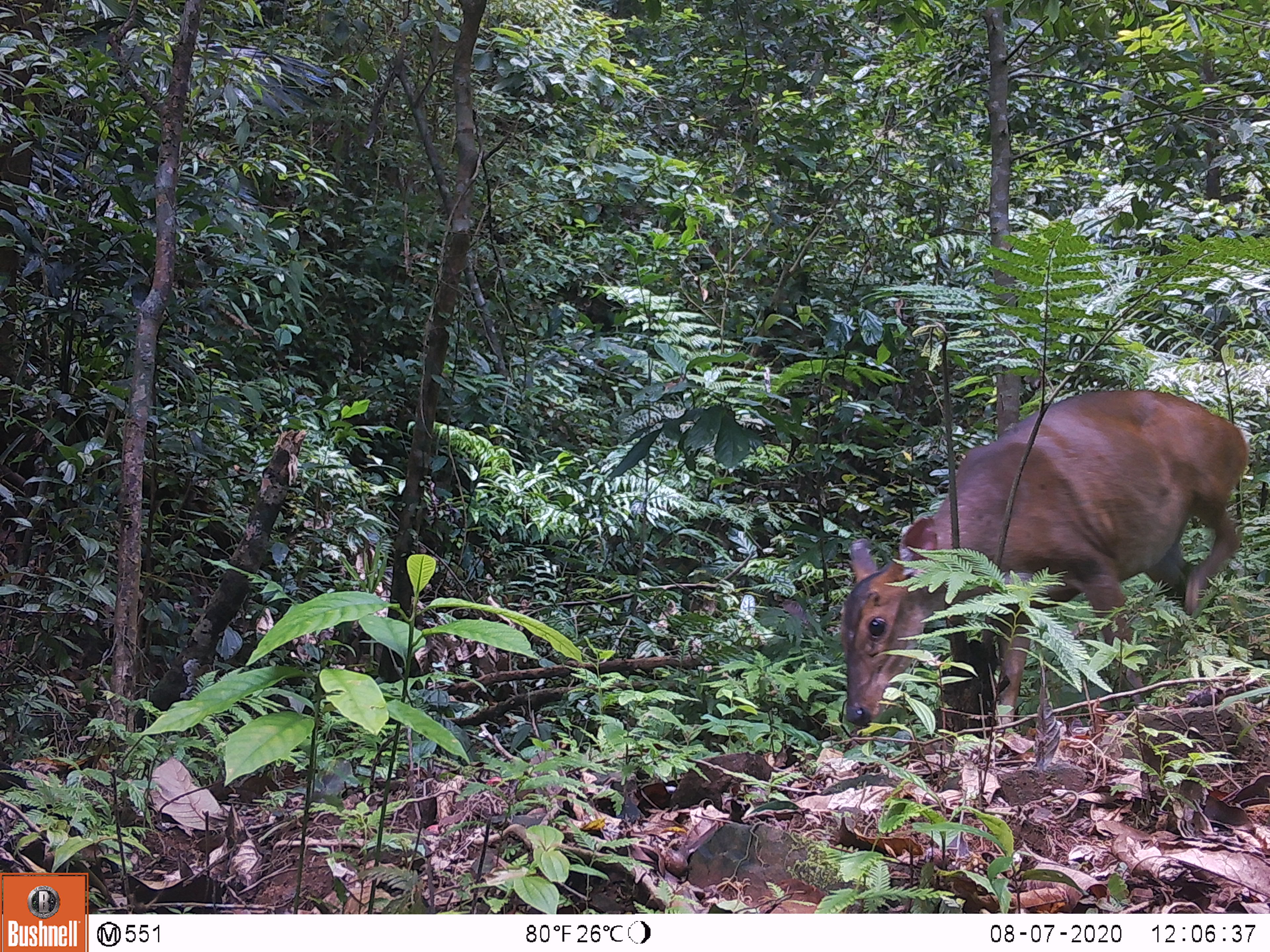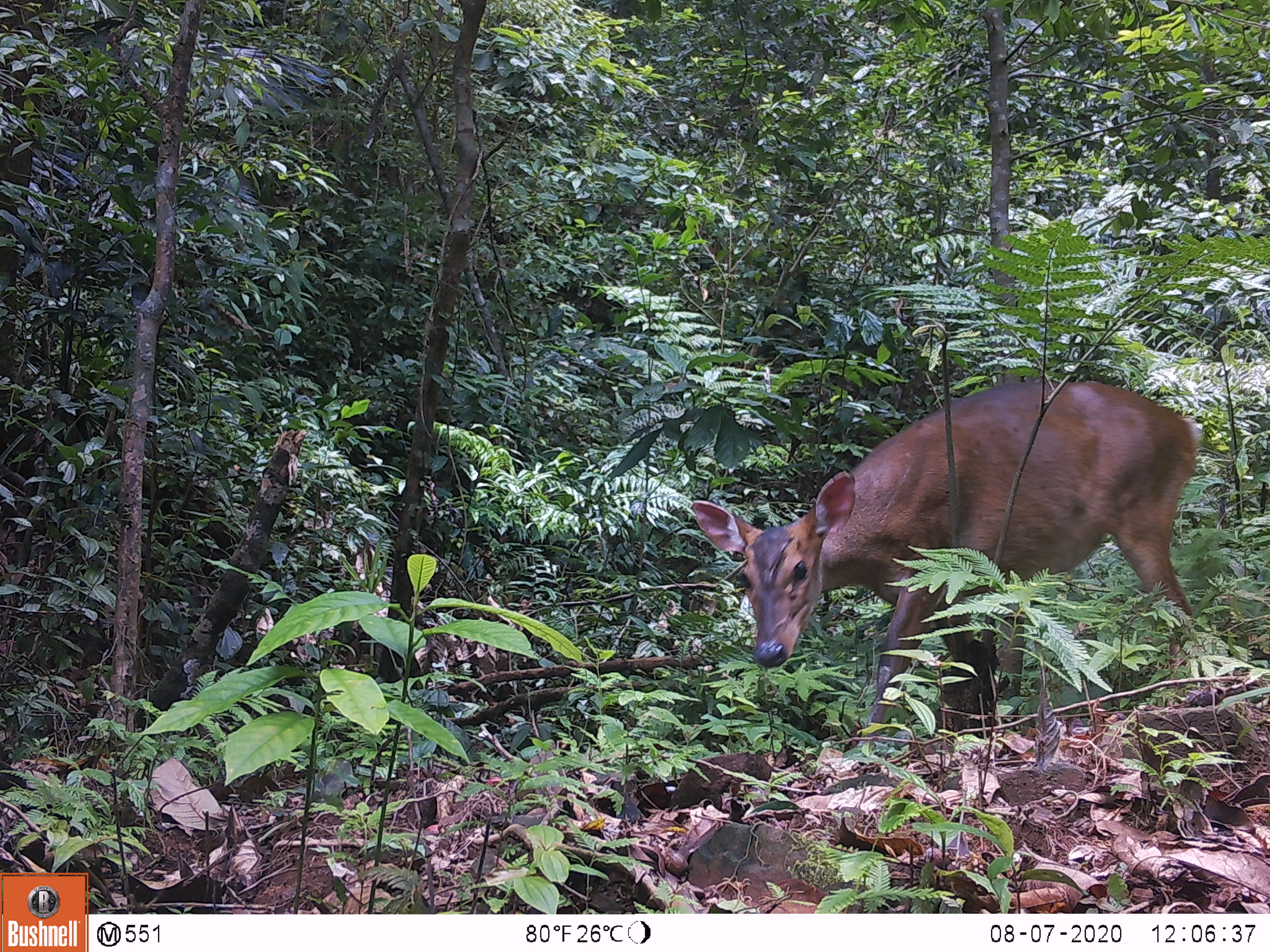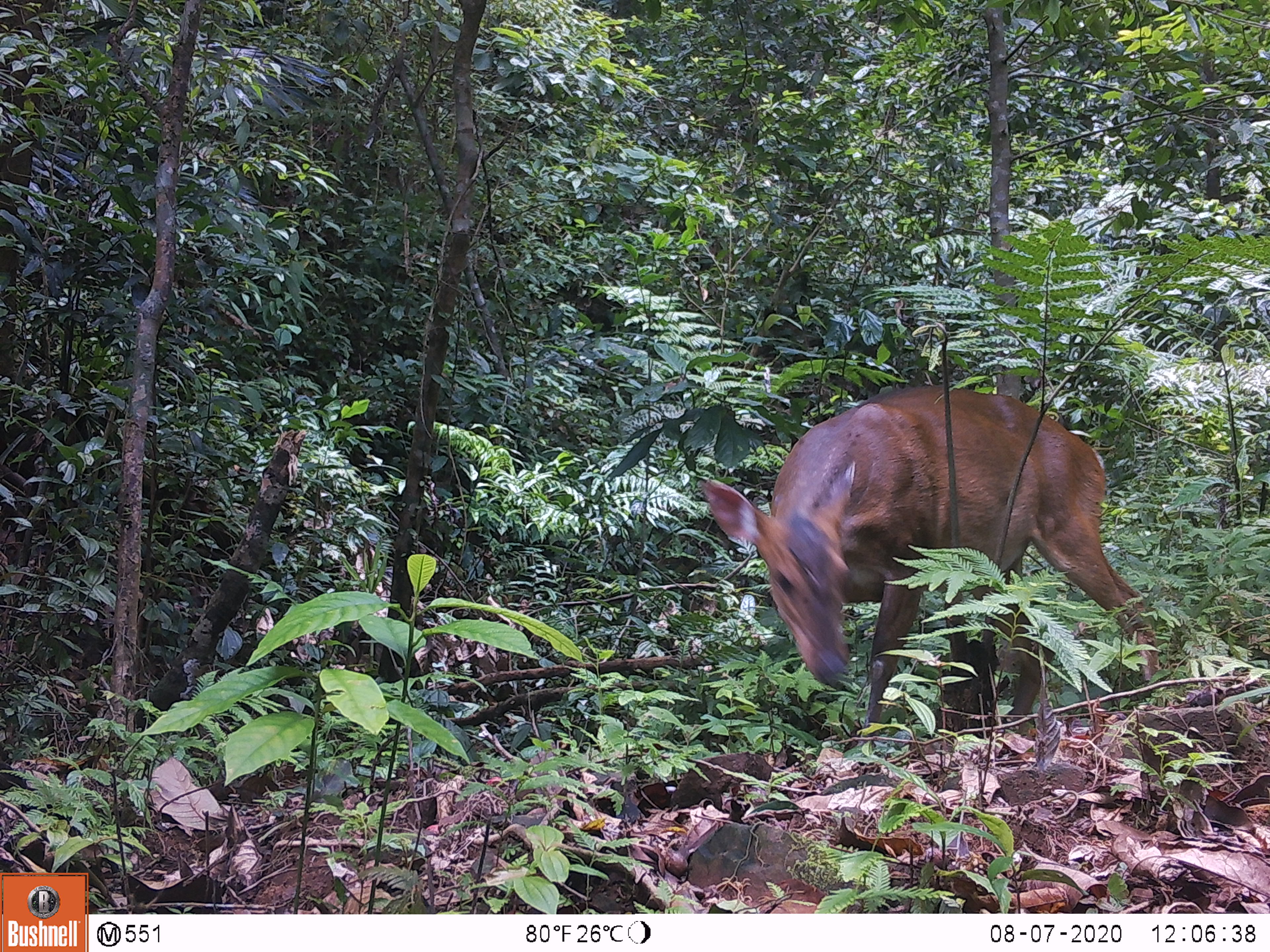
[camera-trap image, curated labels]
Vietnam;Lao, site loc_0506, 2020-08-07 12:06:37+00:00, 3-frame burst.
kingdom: Animalia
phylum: Chordata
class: Mammalia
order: Artiodactyla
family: Cervidae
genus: Muntiacus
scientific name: Muntiacus vuquangensis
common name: large-antlered muntjac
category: large antlered muntjac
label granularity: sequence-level